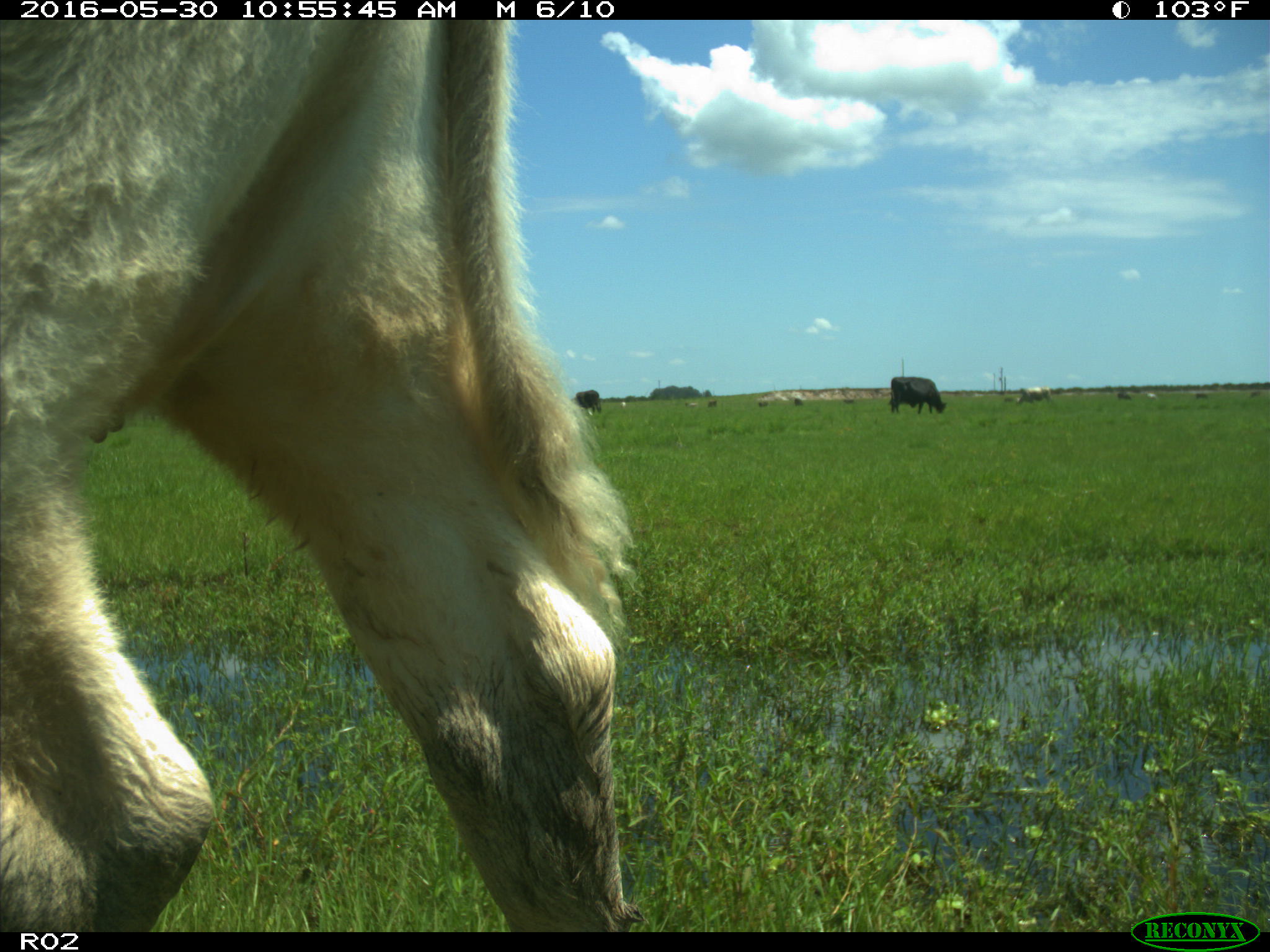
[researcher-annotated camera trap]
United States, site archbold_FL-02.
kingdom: Animalia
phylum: Chordata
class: Mammalia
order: Artiodactyla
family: Bovidae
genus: Bos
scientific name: Bos taurus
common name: domestic cow